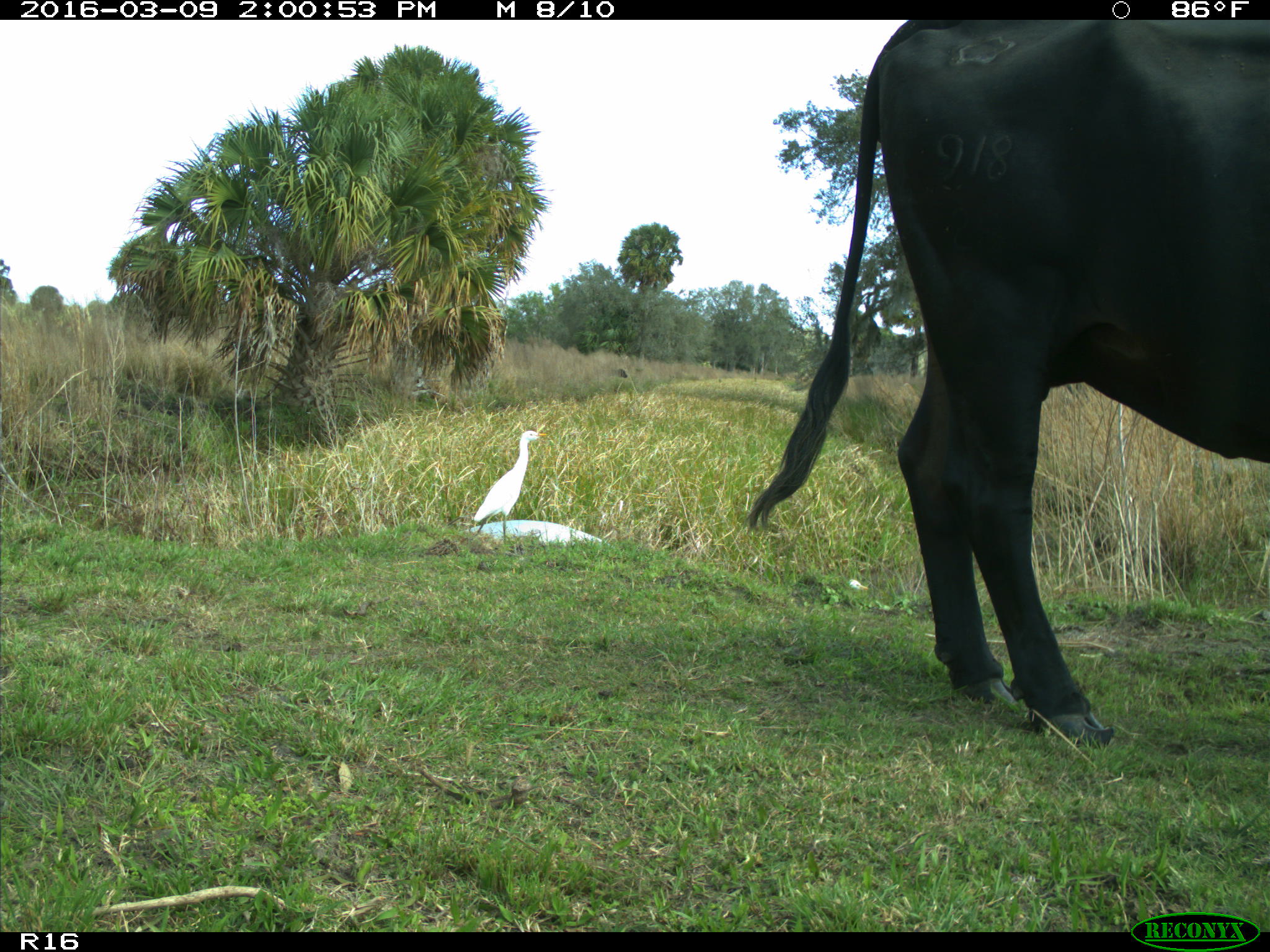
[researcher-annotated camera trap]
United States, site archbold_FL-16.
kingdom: Animalia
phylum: Chordata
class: Mammalia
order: Artiodactyla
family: Bovidae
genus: Bos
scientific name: Bos taurus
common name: domestic cow